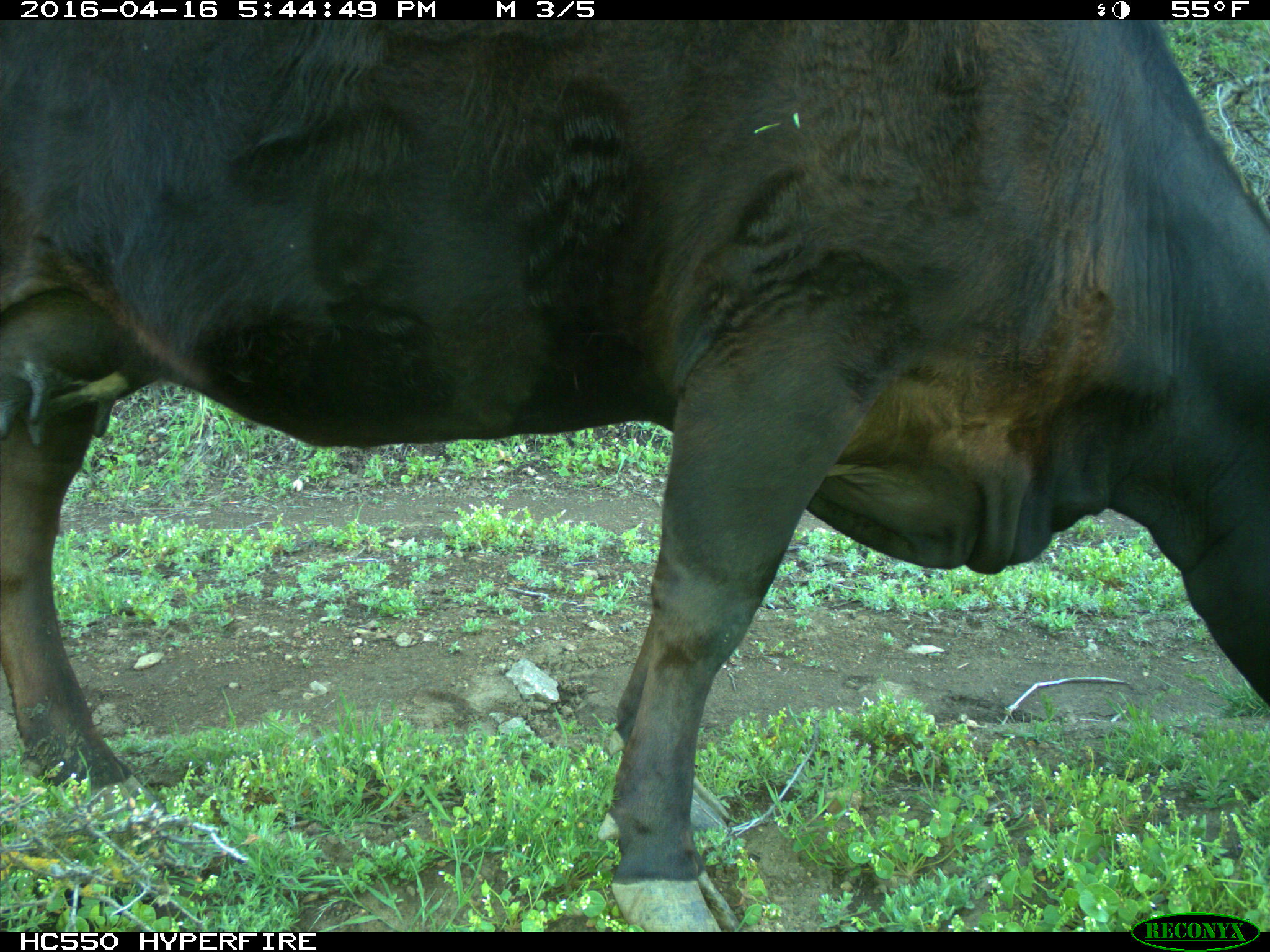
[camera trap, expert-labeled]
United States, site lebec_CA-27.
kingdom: Animalia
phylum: Chordata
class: Mammalia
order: Artiodactyla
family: Bovidae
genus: Bos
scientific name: Bos taurus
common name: domestic cow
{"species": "Bos taurus (domestic cow)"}